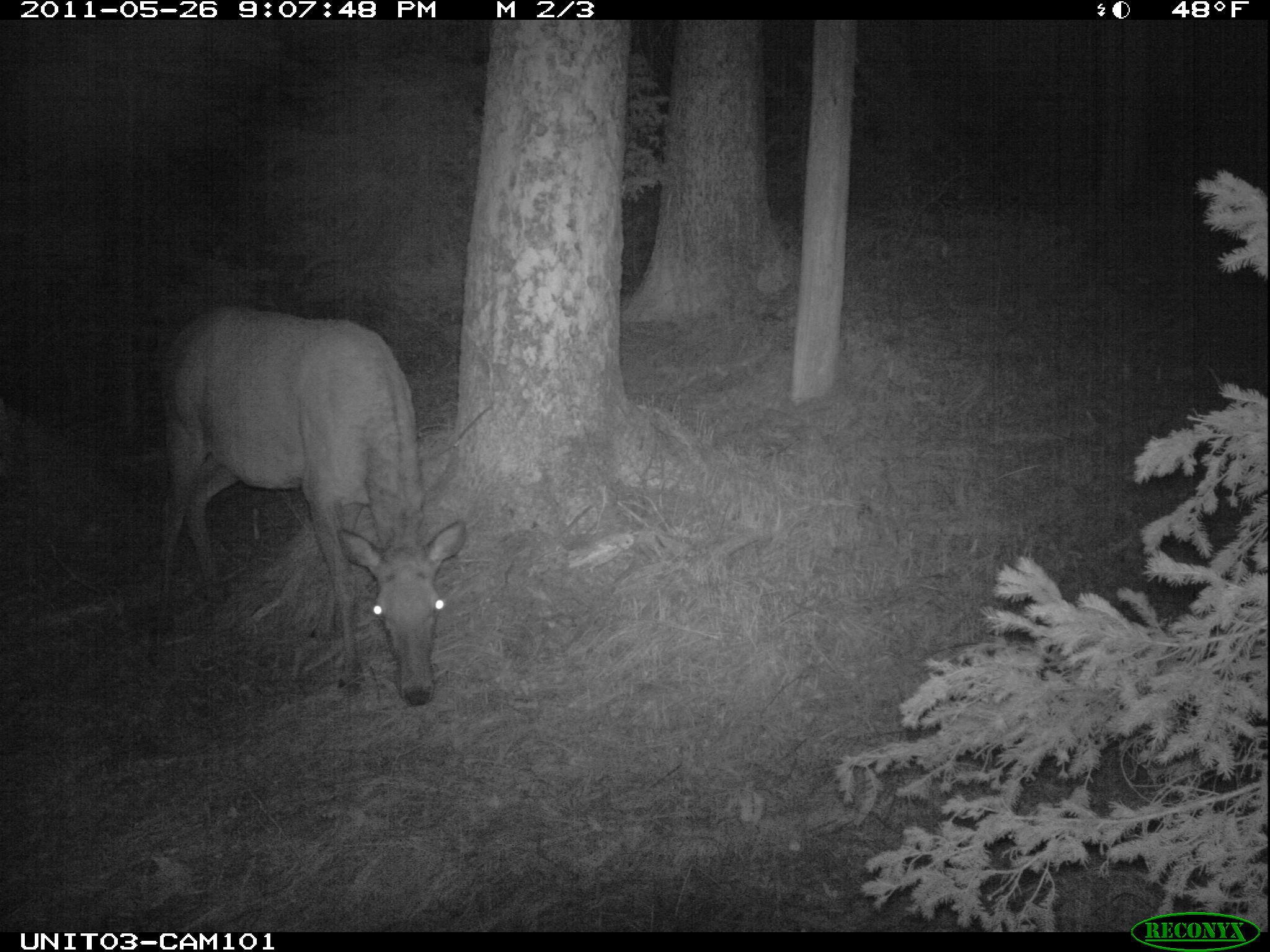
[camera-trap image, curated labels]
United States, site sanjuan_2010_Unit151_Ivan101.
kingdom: Animalia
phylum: Chordata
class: Mammalia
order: Artiodactyla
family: Cervidae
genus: Cervus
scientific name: Cervus elaphus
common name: red deer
Cervus elaphus (red deer).